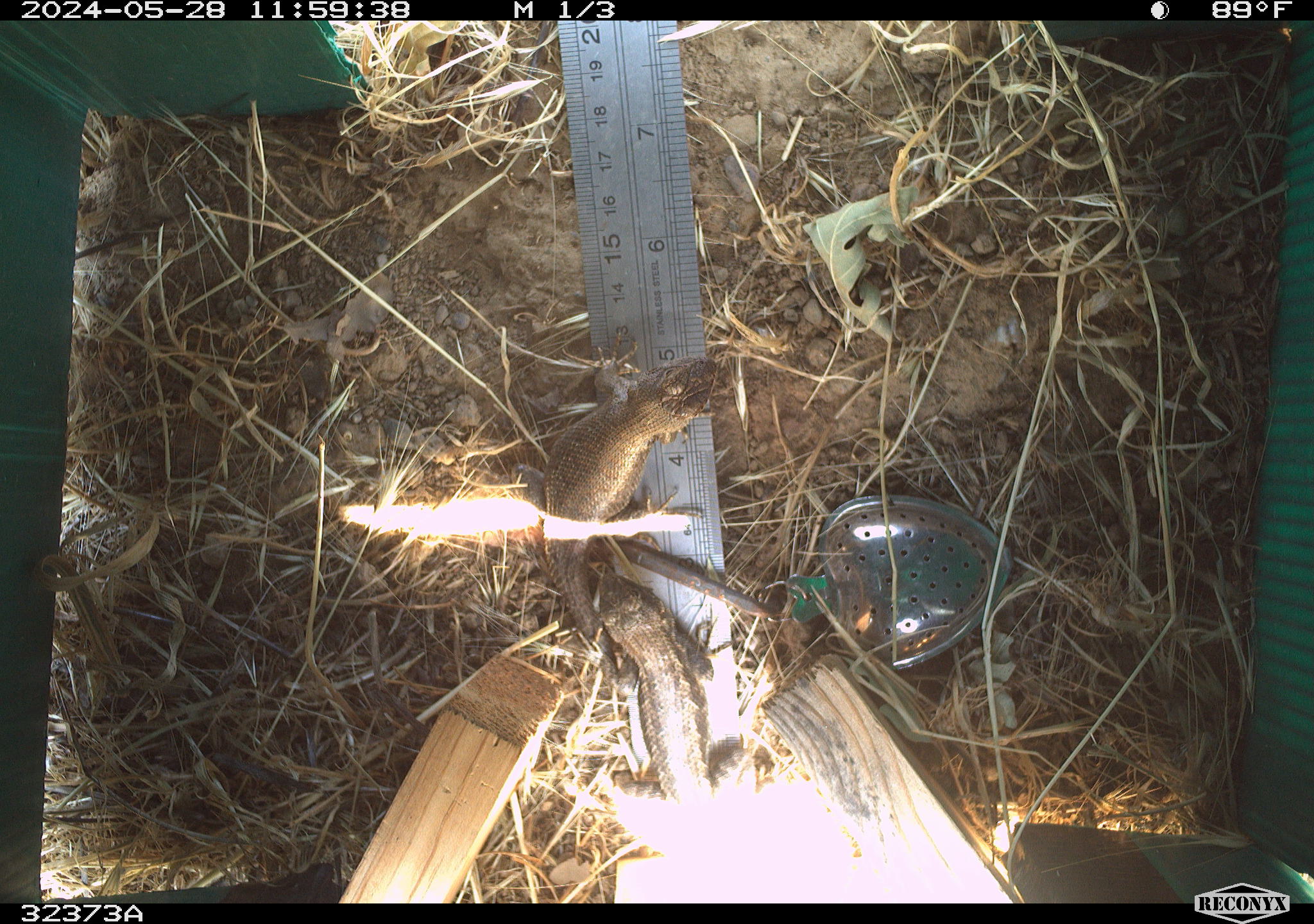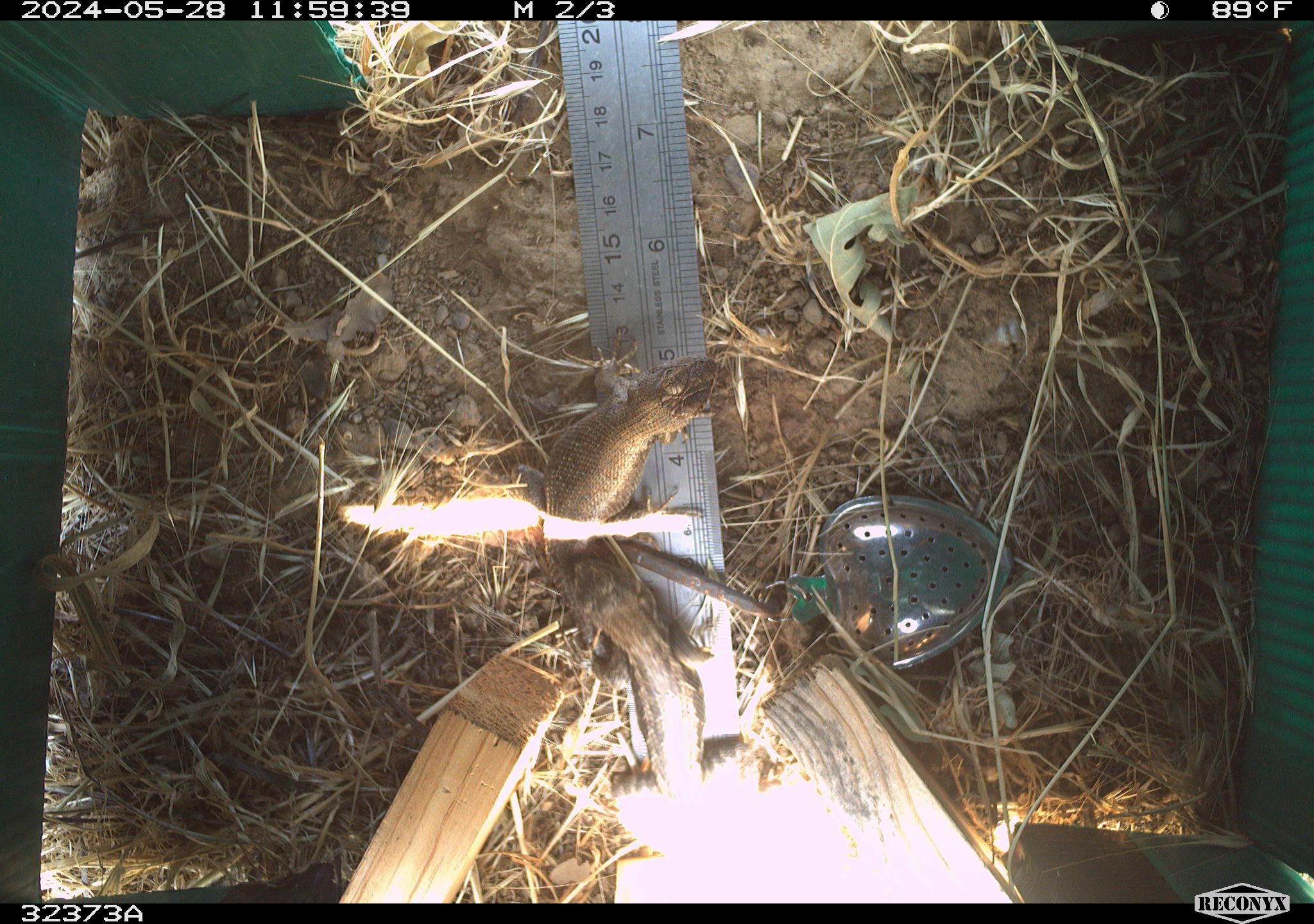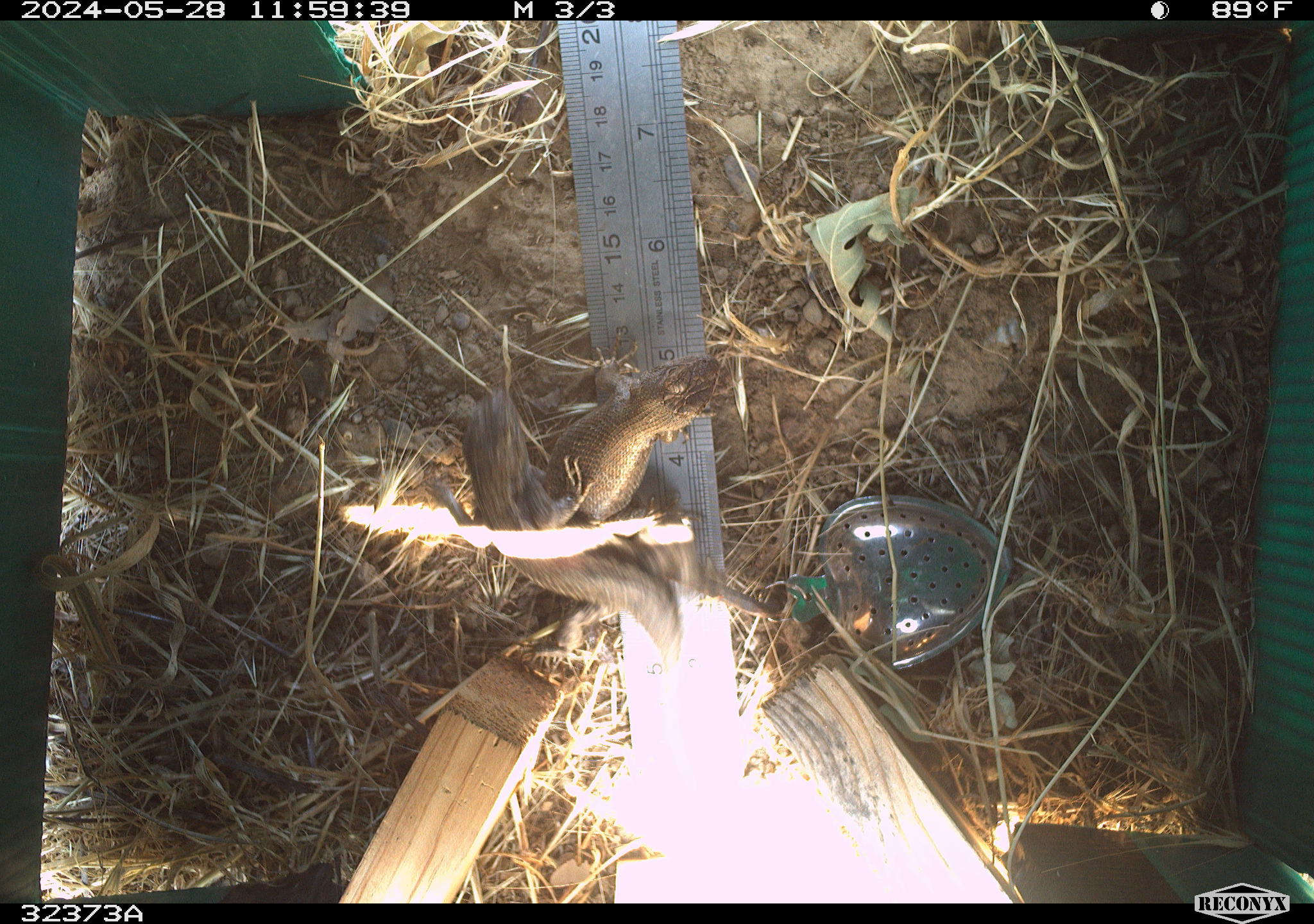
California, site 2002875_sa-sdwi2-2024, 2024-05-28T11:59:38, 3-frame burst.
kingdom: Animalia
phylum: Chordata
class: Reptilia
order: Squamata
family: Phrynosomatidae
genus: Sceloporus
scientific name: Sceloporus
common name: spiny lizards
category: sceloporus species